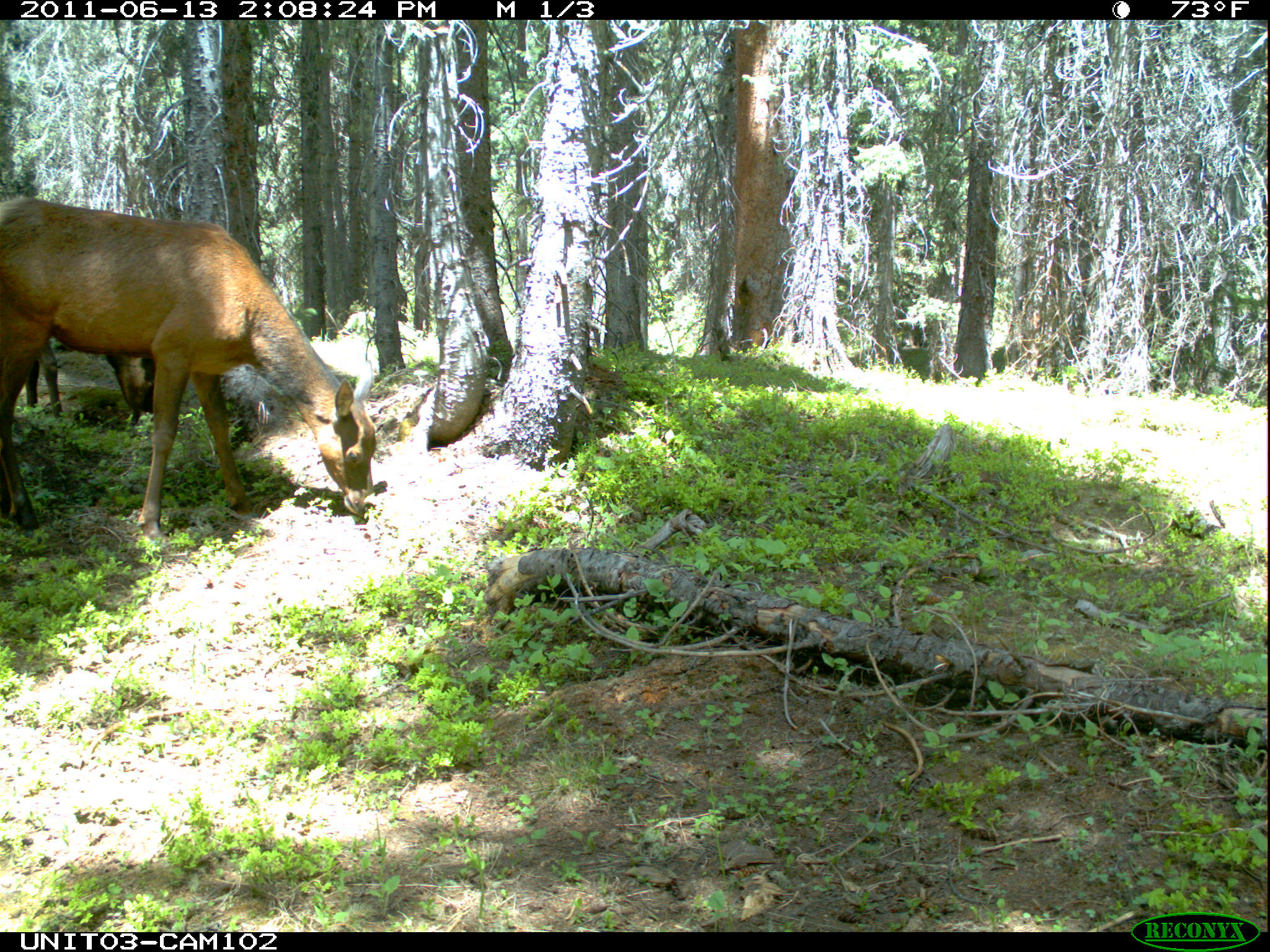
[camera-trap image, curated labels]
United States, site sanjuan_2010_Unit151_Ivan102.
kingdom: Animalia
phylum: Chordata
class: Mammalia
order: Artiodactyla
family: Cervidae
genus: Cervus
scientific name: Cervus elaphus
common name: red deer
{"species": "Cervus elaphus (red deer)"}